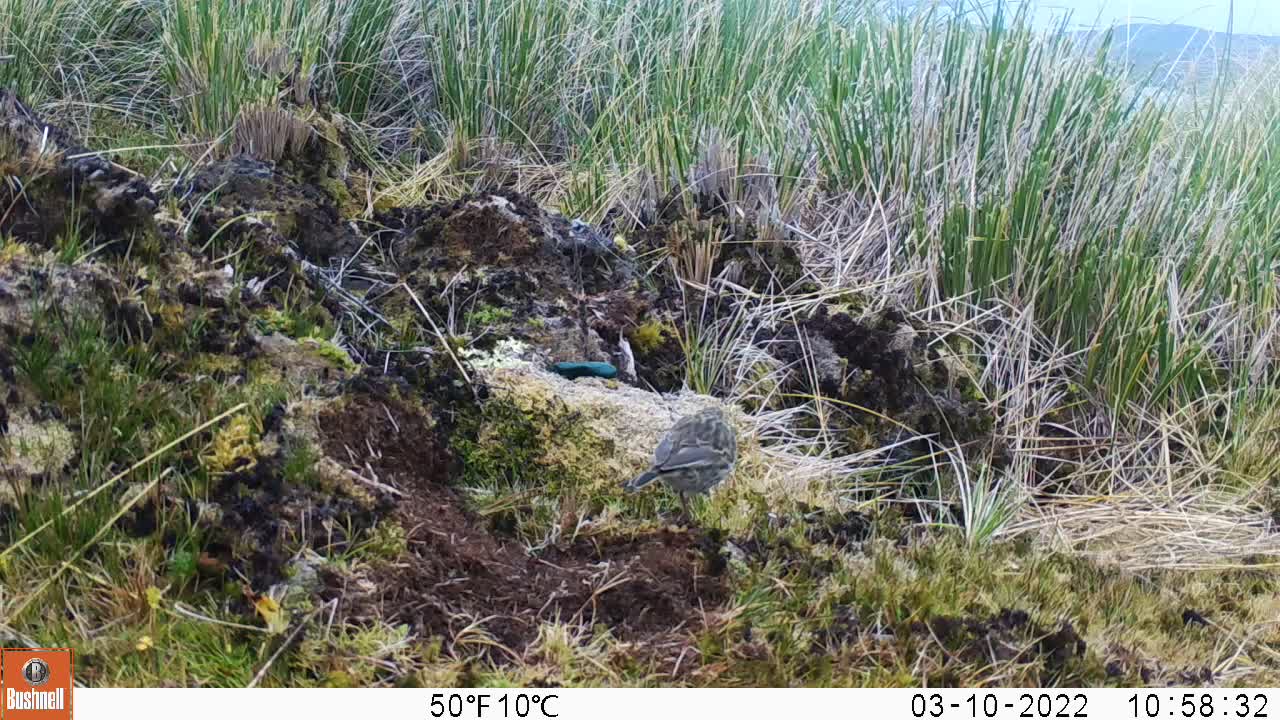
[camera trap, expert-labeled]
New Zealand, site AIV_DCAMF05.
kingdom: Animalia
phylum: Chordata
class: Aves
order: Passeriformes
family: Motacillidae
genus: Anthus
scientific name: Anthus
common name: pipit